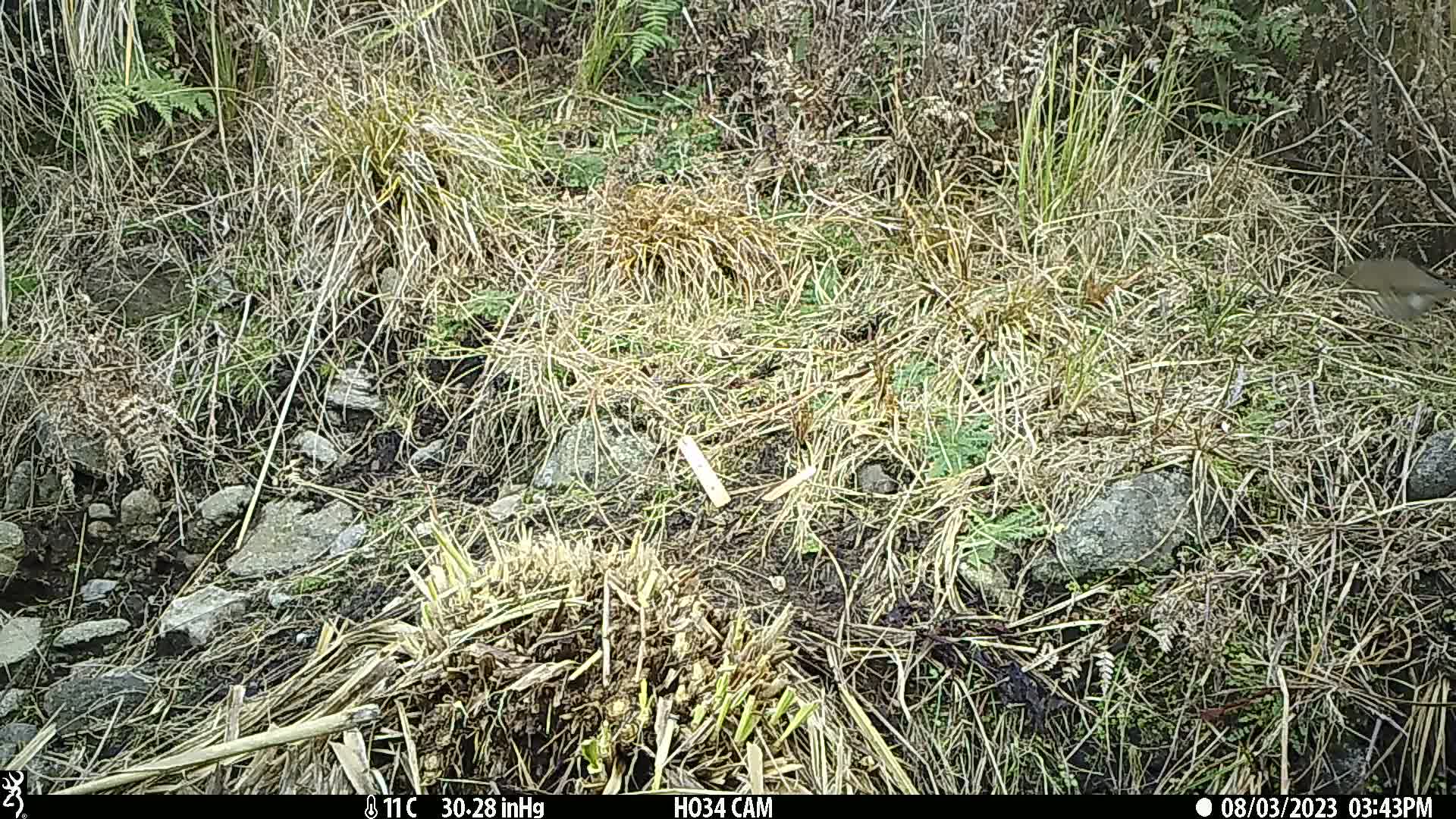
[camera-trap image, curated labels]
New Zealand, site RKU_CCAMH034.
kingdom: Animalia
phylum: Chordata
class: Aves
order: Passeriformes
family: Turdidae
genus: Turdus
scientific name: Turdus philomelos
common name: song thrush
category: thrush